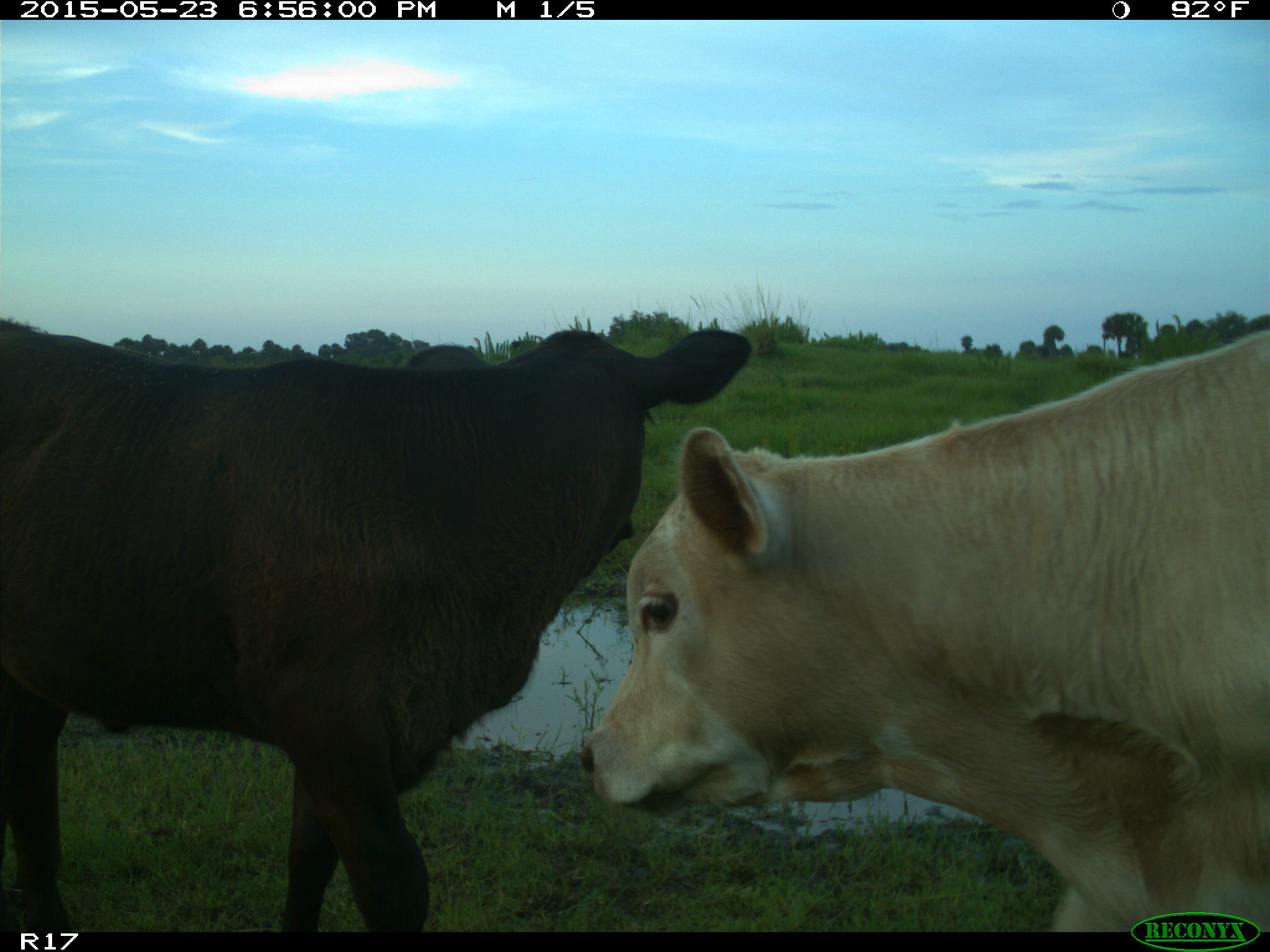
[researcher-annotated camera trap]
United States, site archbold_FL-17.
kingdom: Animalia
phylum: Chordata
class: Mammalia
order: Artiodactyla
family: Bovidae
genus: Bos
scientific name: Bos taurus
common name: domestic cow